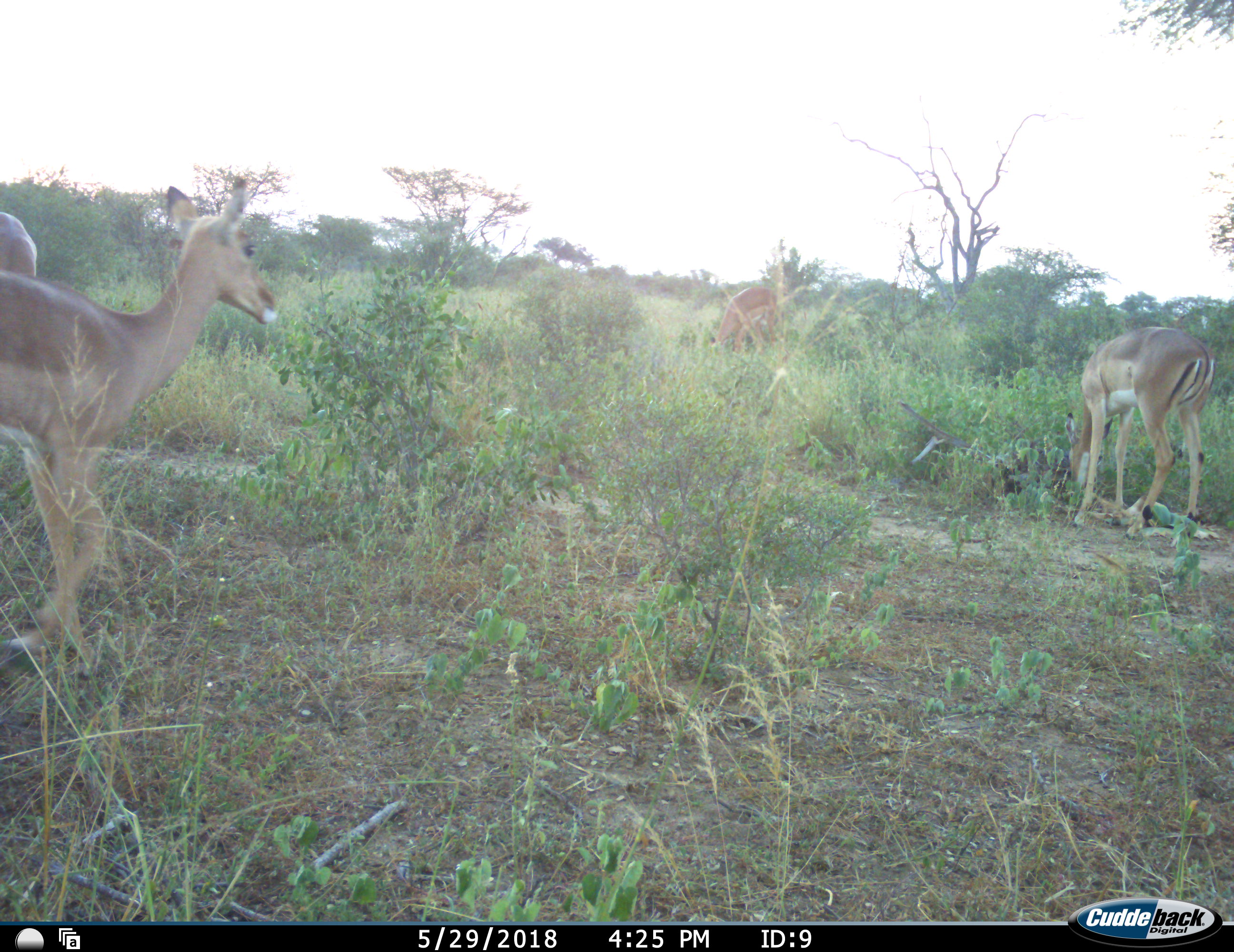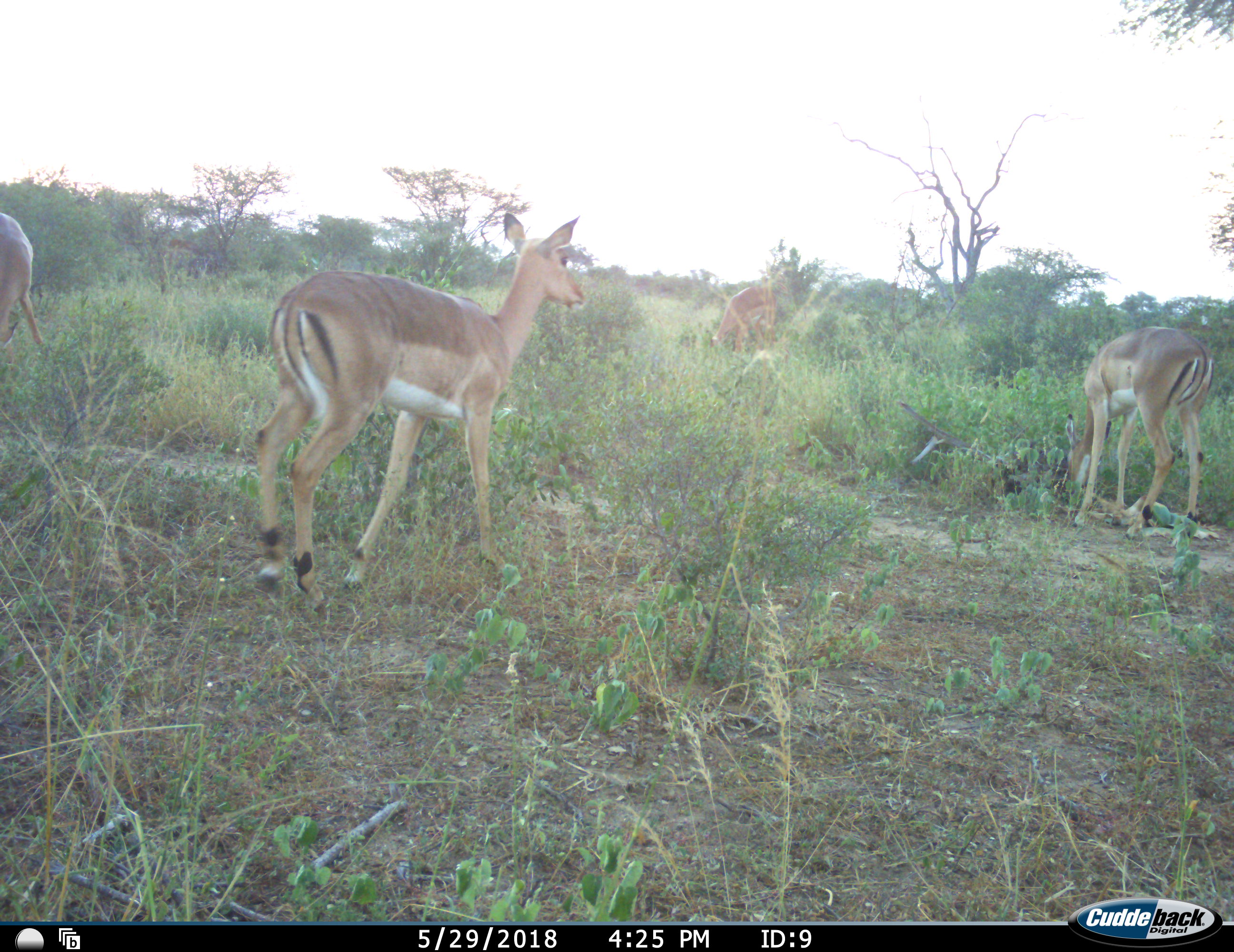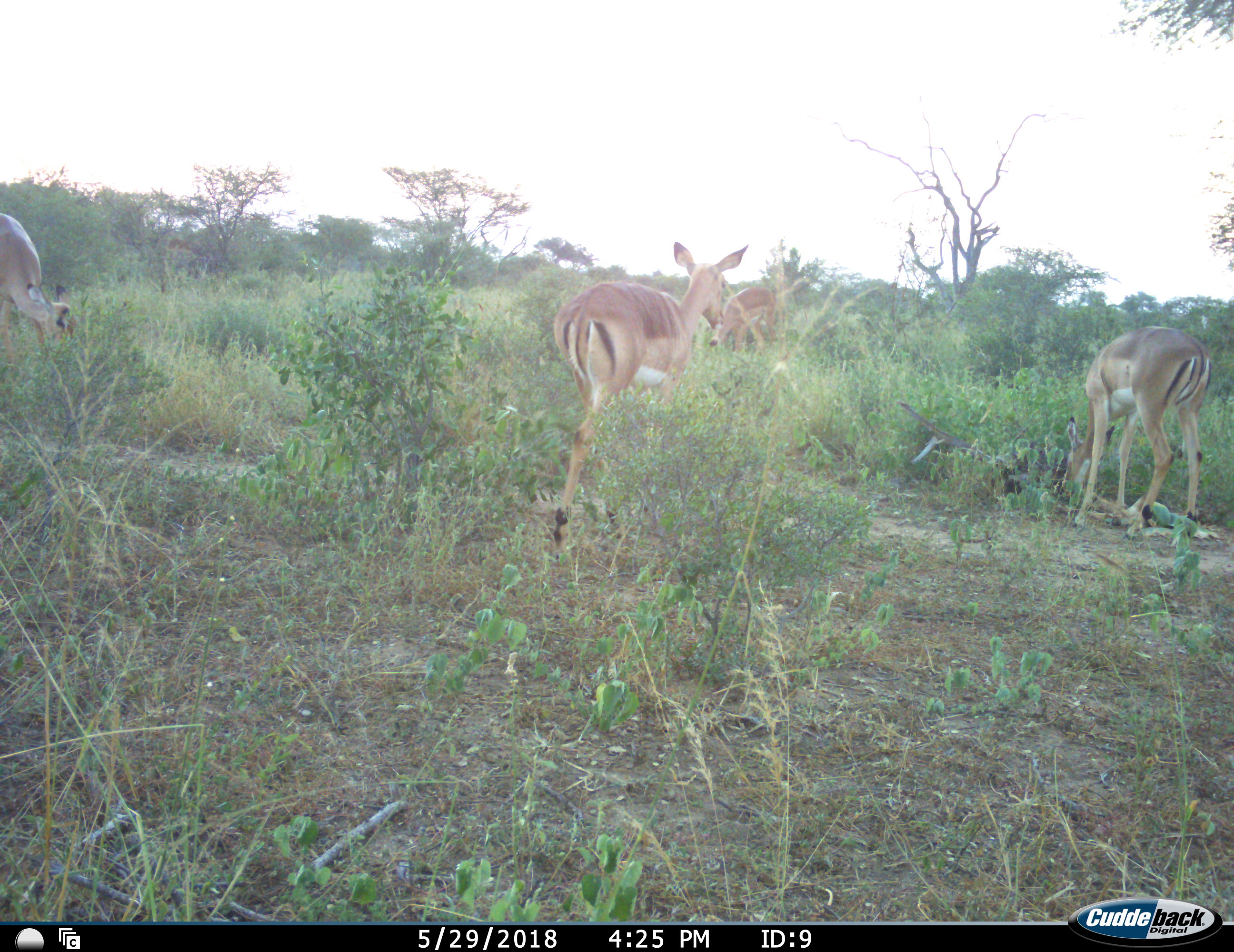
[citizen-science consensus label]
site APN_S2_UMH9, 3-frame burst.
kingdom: Animalia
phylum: Chordata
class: Mammalia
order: Artiodactyla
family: Bovidae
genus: Aepyceros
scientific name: Aepyceros melampus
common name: impala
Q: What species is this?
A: Impala (Aepyceros melampus).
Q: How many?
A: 4.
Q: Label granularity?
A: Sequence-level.